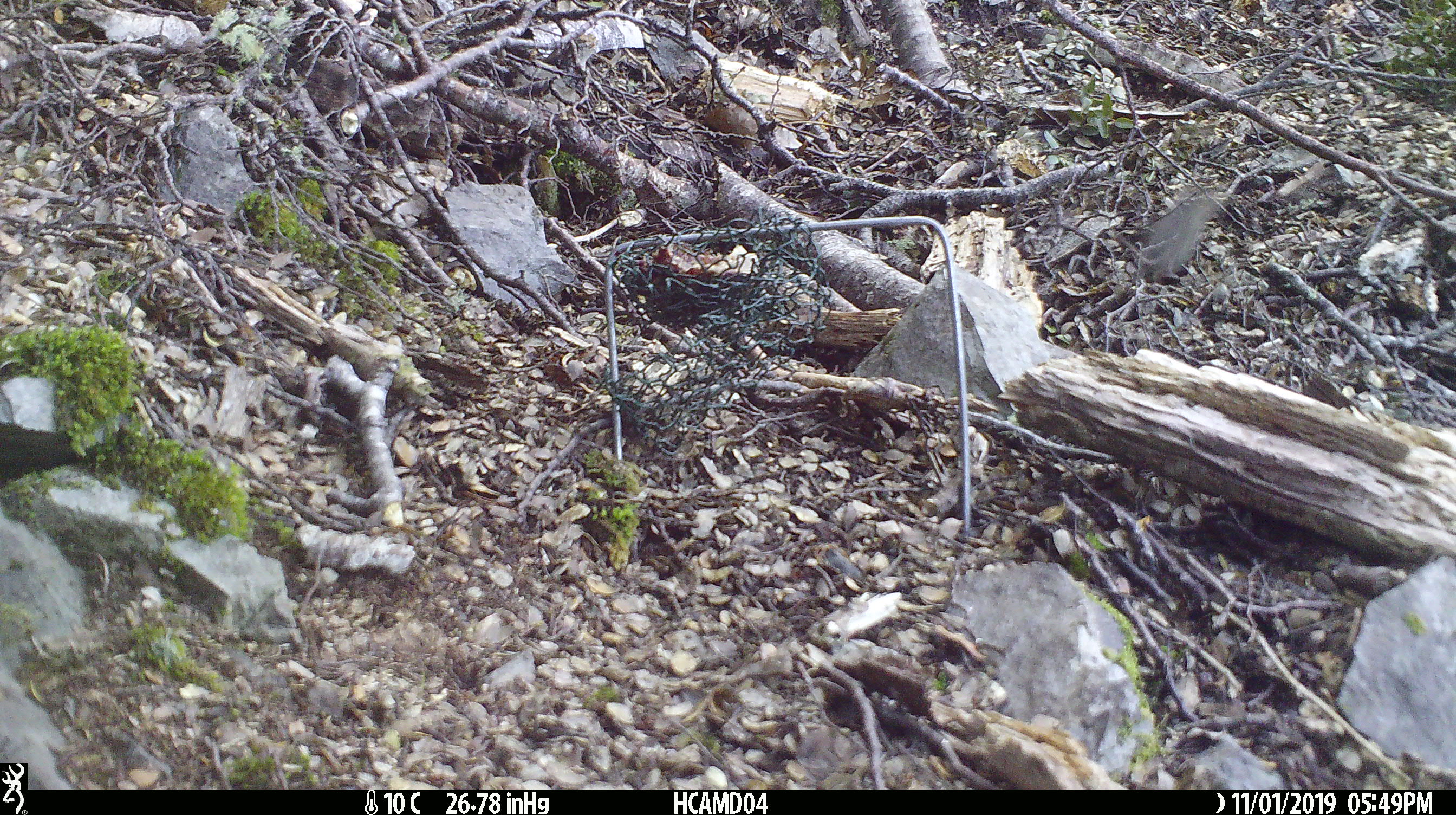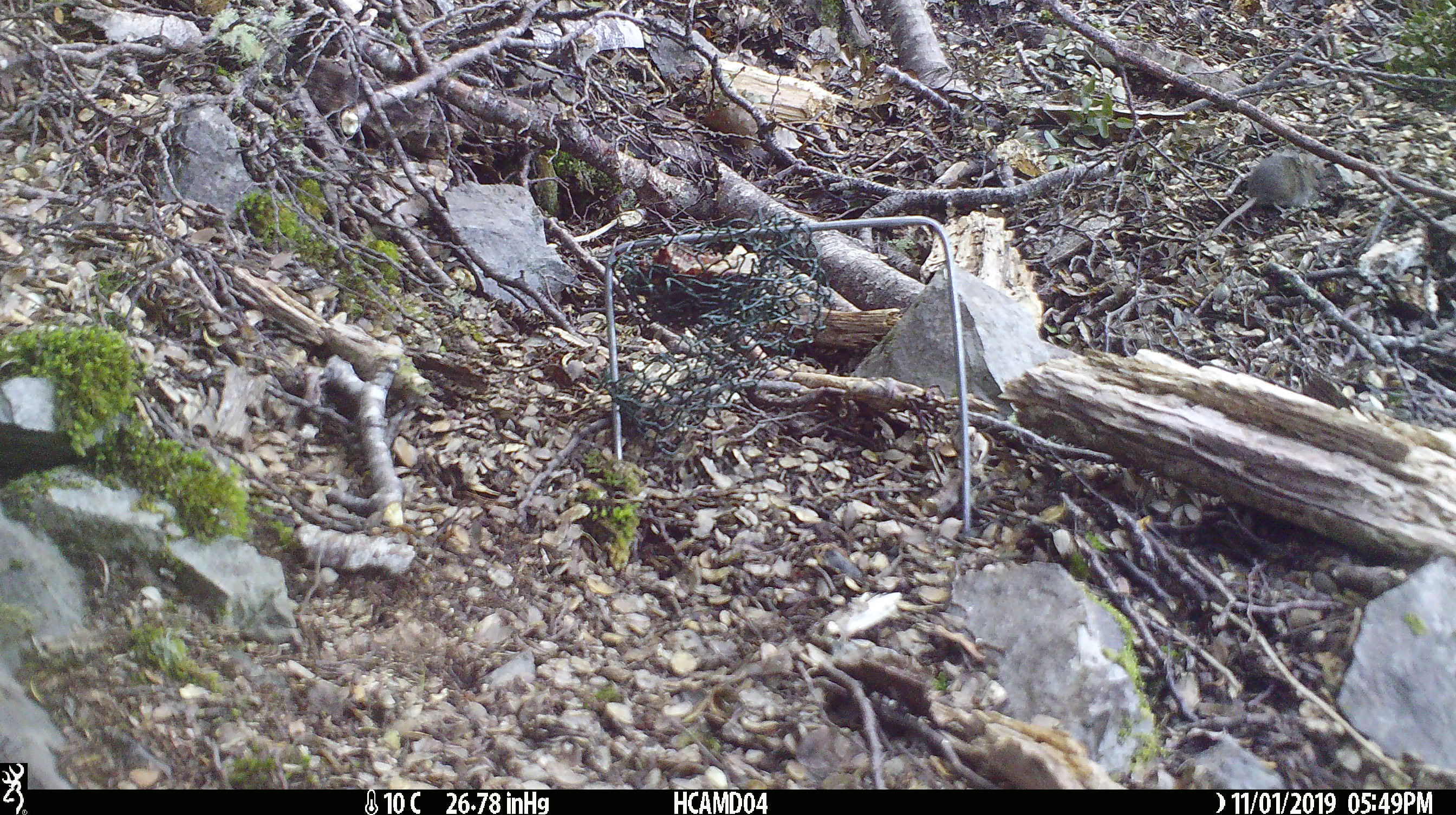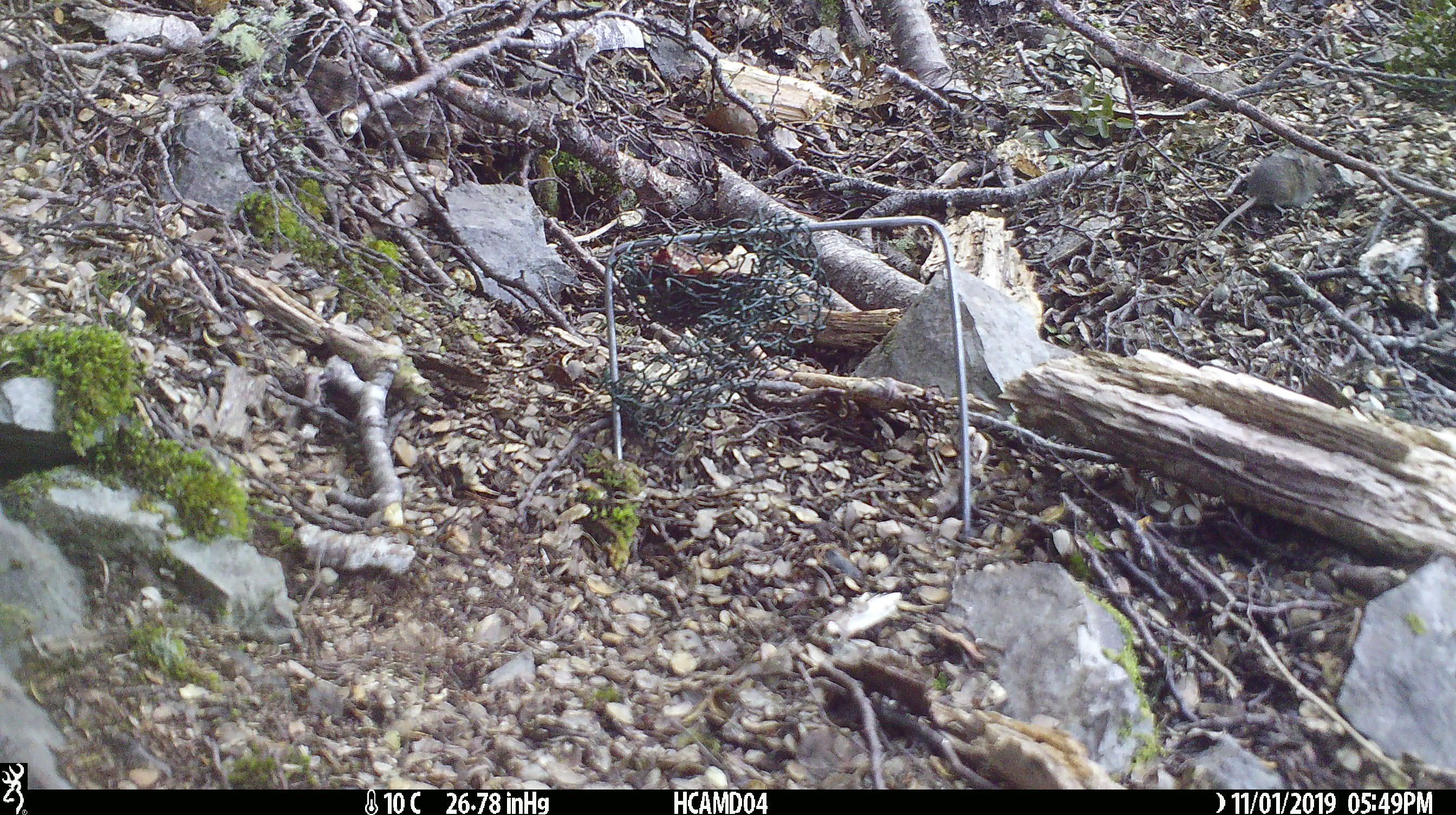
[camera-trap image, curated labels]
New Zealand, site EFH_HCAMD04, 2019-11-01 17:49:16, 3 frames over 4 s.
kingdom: Animalia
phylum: Chordata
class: Mammalia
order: Rodentia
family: Muridae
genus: Mus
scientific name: Mus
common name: mouse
Mouse (Mus).